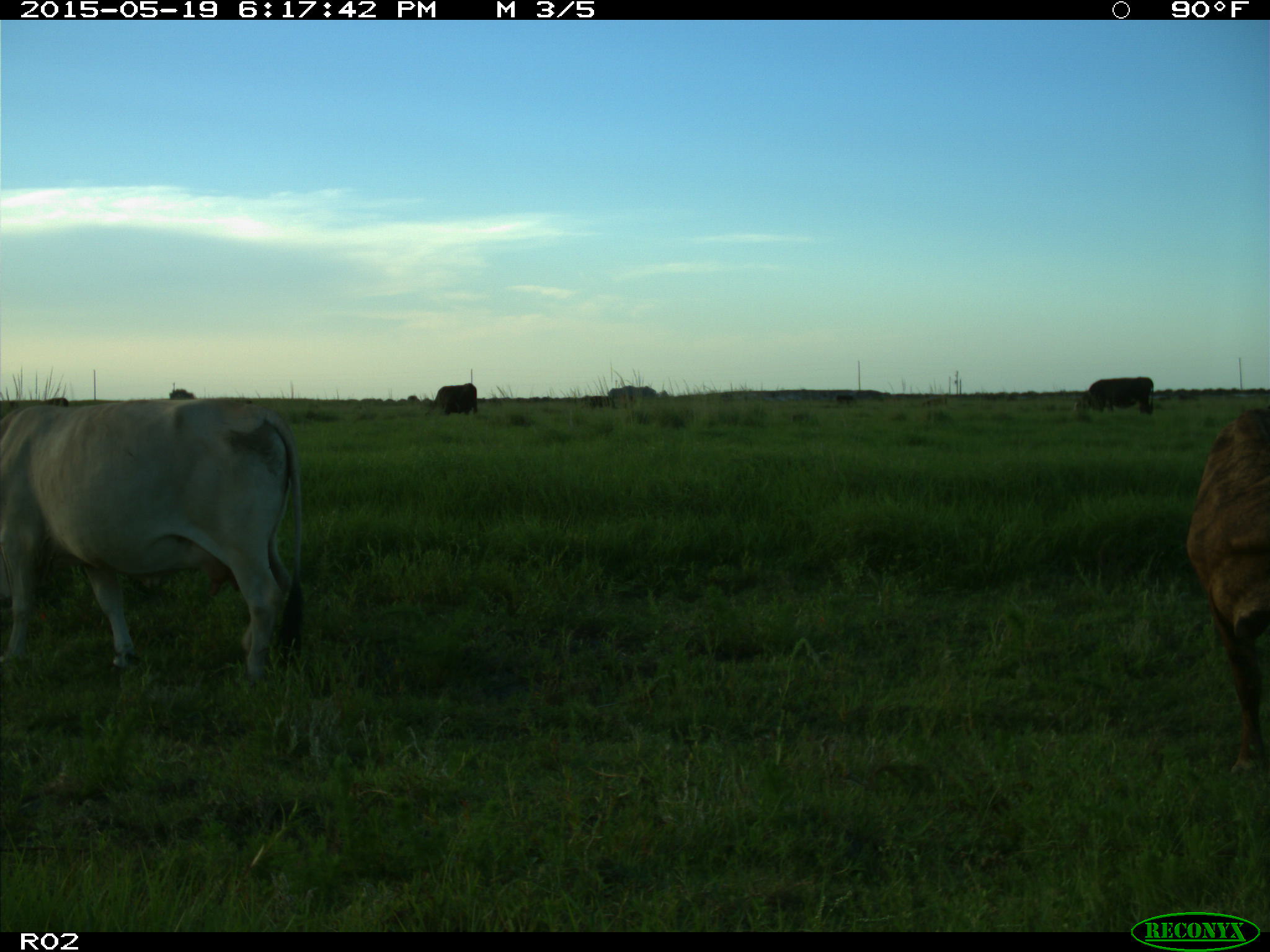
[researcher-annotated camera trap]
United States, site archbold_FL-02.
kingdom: Animalia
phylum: Chordata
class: Mammalia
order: Artiodactyla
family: Bovidae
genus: Bos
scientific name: Bos taurus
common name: domestic cow